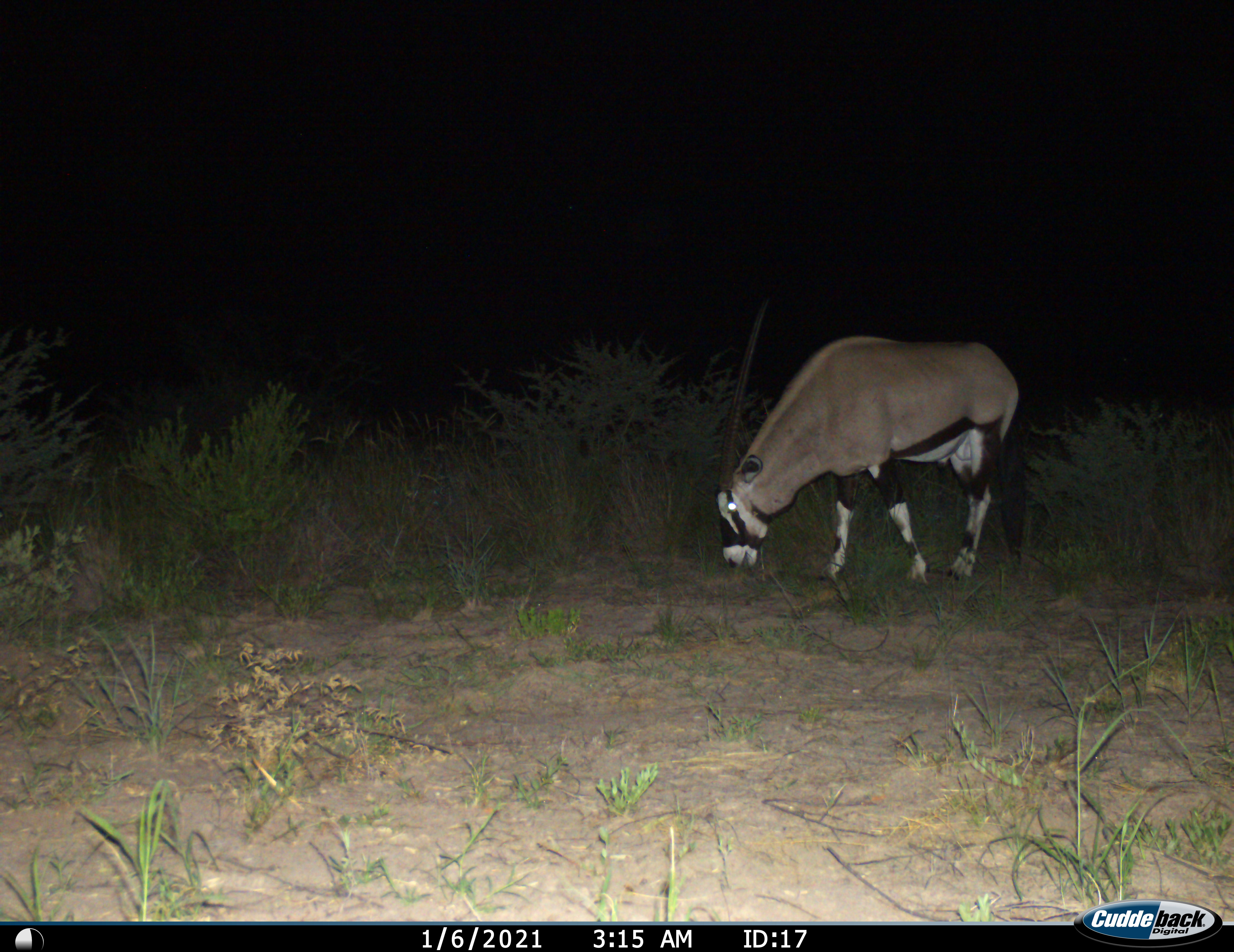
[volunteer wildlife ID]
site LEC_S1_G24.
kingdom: Animalia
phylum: Chordata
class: Mammalia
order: Artiodactyla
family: Bovidae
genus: Oryx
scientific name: Oryx gazella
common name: gemsbok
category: oryx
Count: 1.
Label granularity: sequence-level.